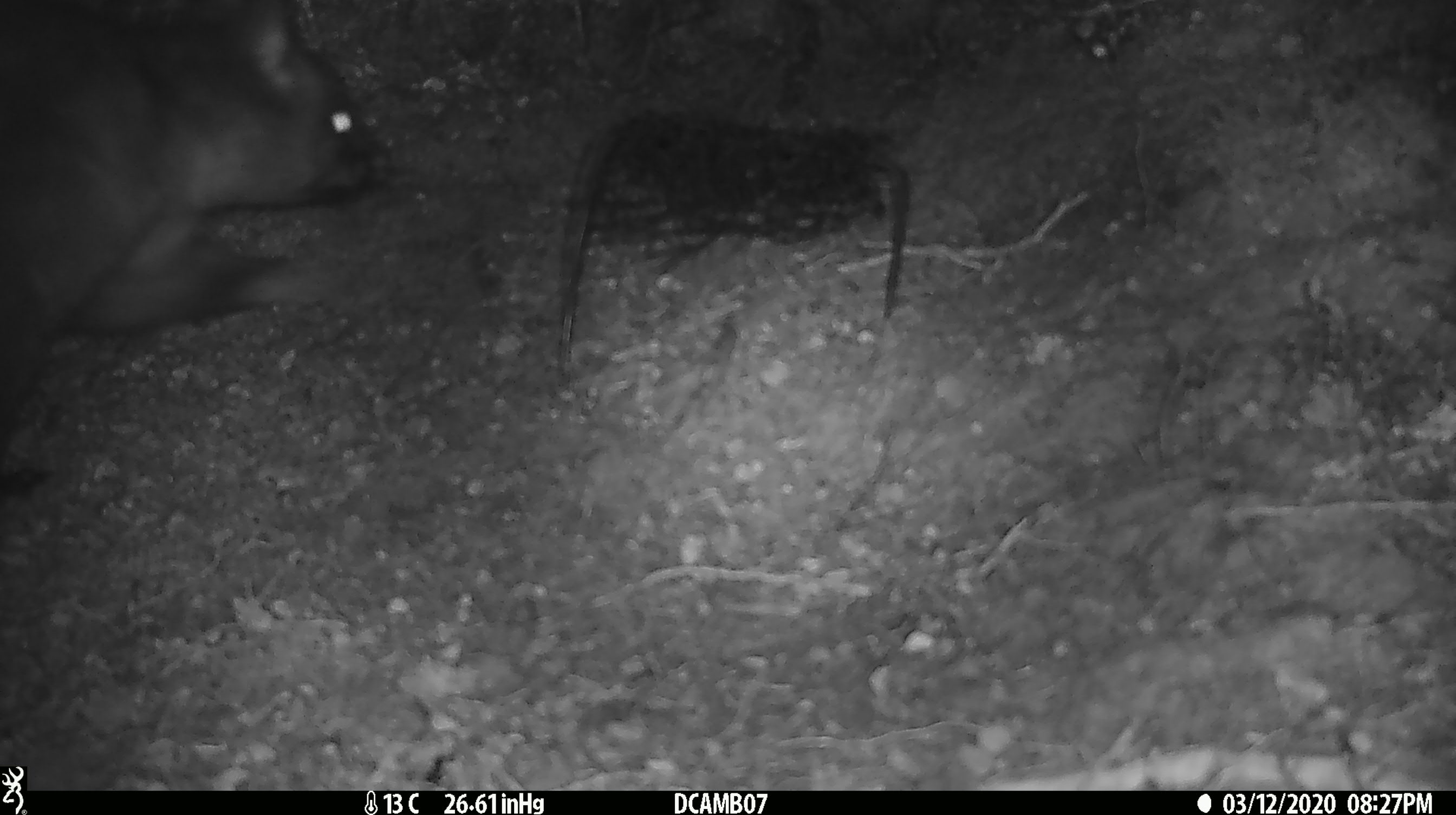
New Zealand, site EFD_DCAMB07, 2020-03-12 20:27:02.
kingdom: Animalia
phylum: Chordata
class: Mammalia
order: Diprotodontia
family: Phalangeridae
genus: Trichosurus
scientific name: Trichosurus vulpecula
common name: common brushtail possum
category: possum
Possum (common brushtail possum) (Trichosurus vulpecula).